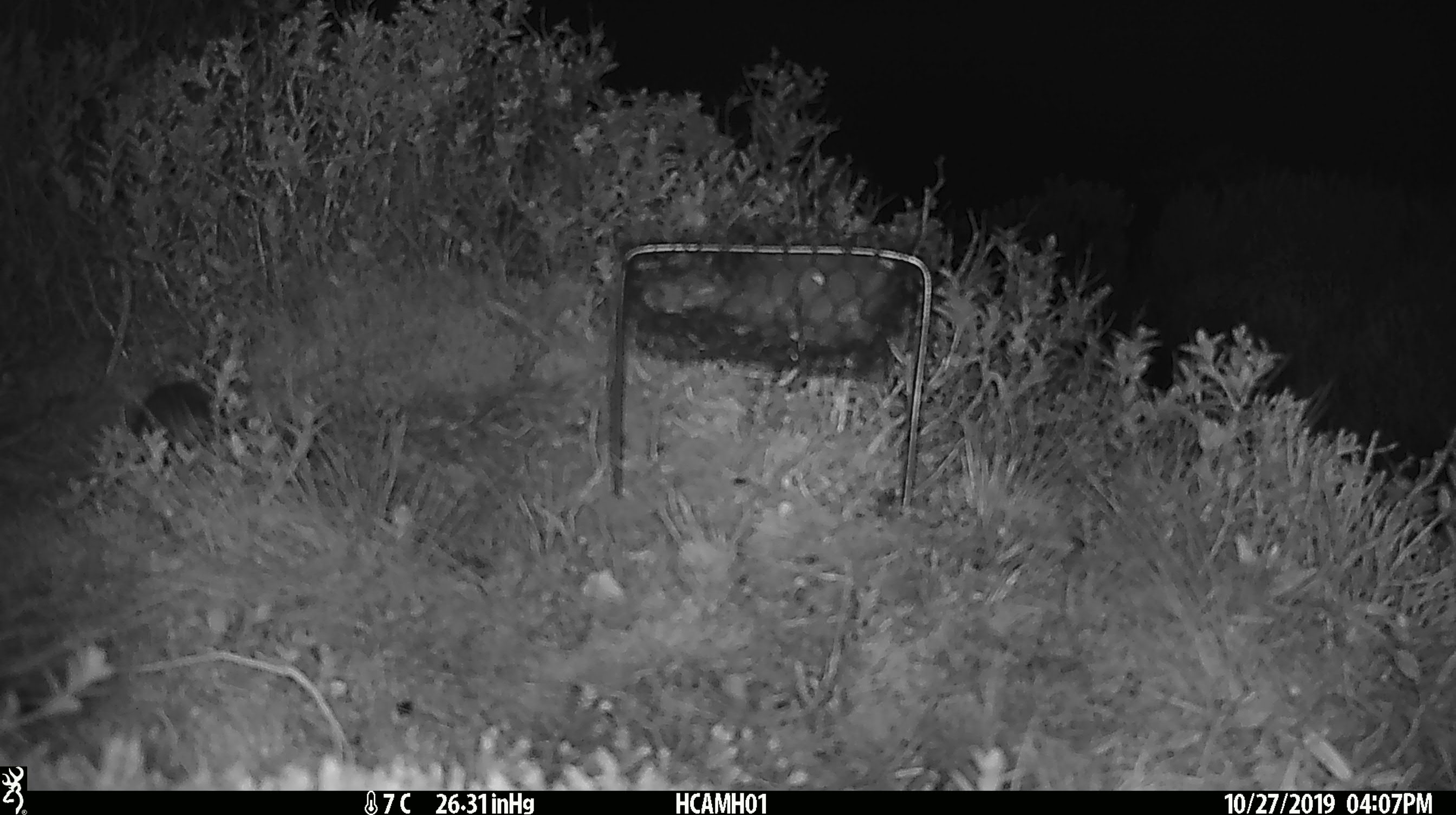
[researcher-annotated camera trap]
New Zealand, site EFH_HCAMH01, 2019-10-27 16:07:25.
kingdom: Animalia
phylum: Chordata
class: Mammalia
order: Rodentia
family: Muridae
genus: Mus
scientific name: Mus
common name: mouse